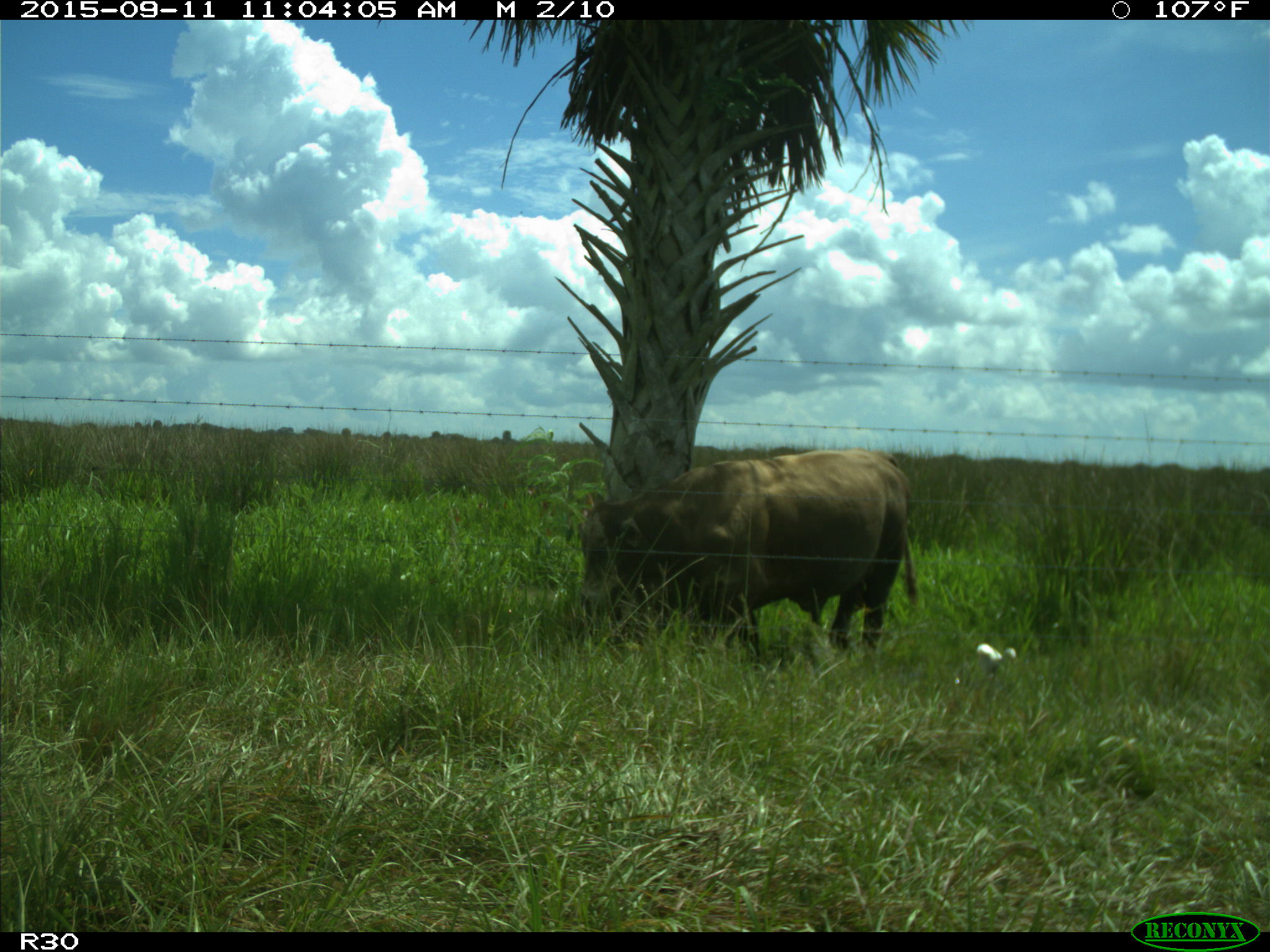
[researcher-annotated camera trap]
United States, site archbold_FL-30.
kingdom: Animalia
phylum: Chordata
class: Mammalia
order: Artiodactyla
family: Bovidae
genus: Bos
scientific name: Bos taurus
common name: domestic cow